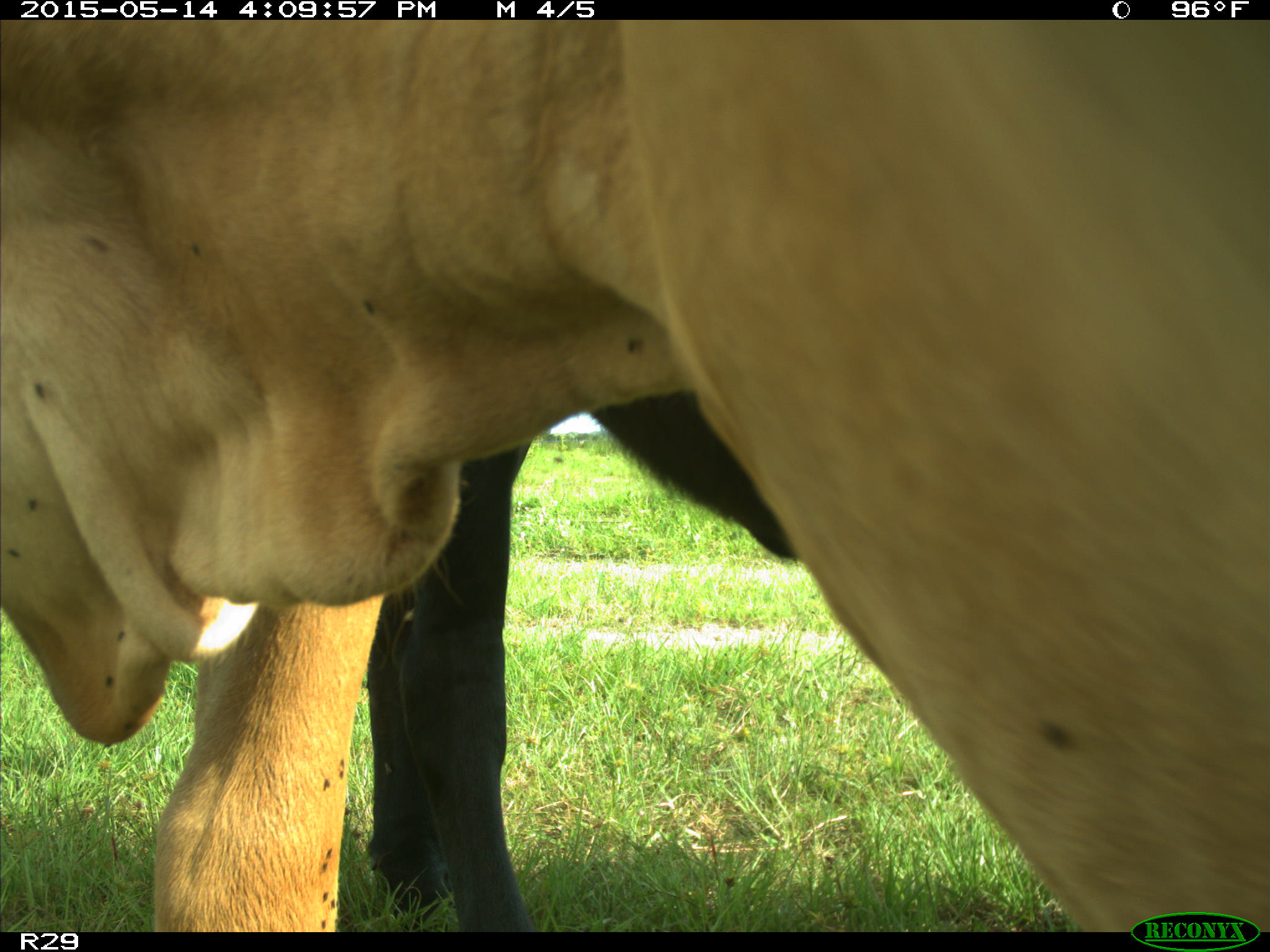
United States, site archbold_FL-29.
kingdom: Animalia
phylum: Chordata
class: Mammalia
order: Artiodactyla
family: Bovidae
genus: Bos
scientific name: Bos taurus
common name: domestic cow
Bos taurus (domestic cow).